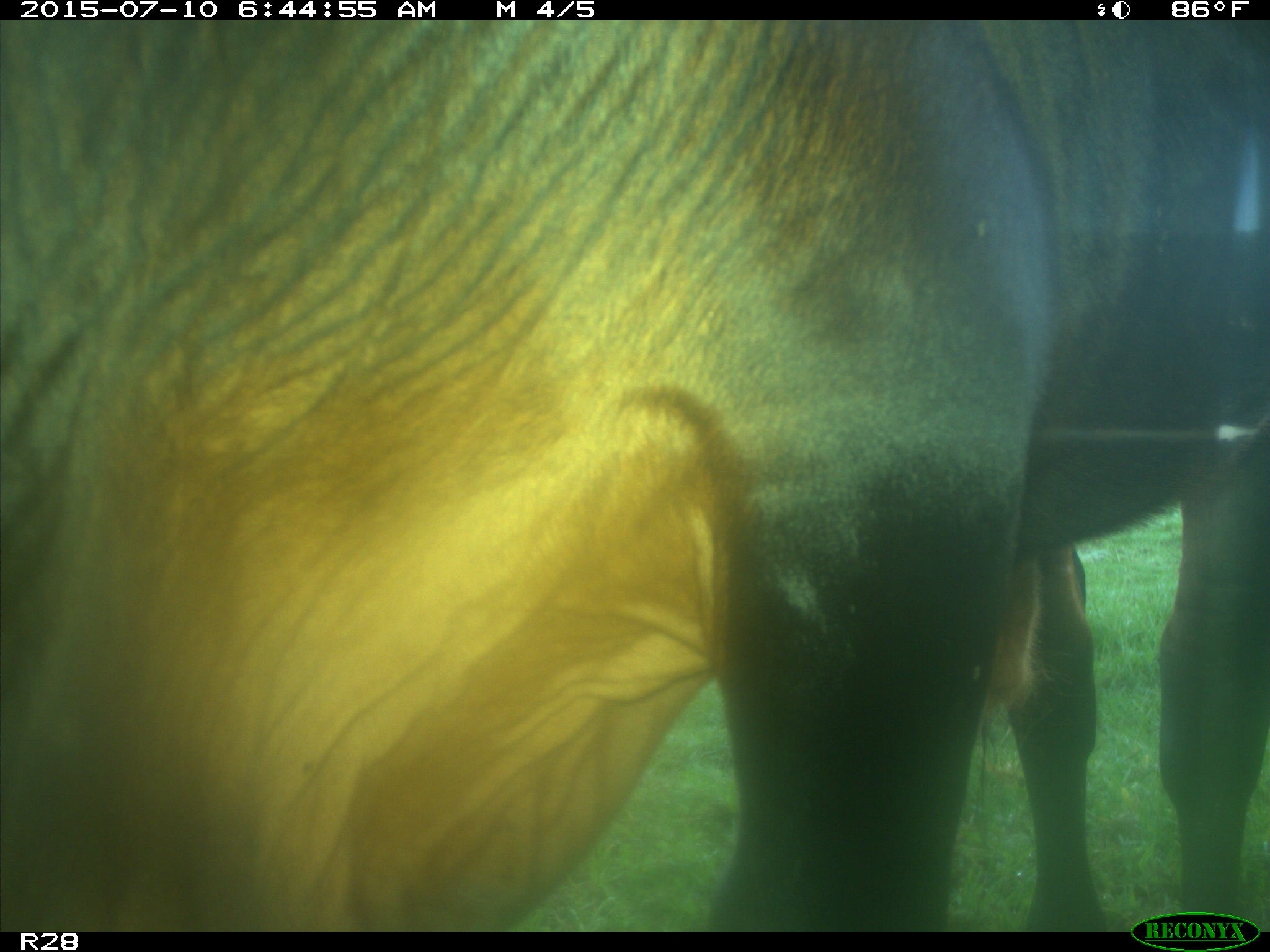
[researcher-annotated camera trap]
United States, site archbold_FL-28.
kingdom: Animalia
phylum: Chordata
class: Mammalia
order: Artiodactyla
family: Bovidae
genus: Bos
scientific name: Bos taurus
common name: domestic cow